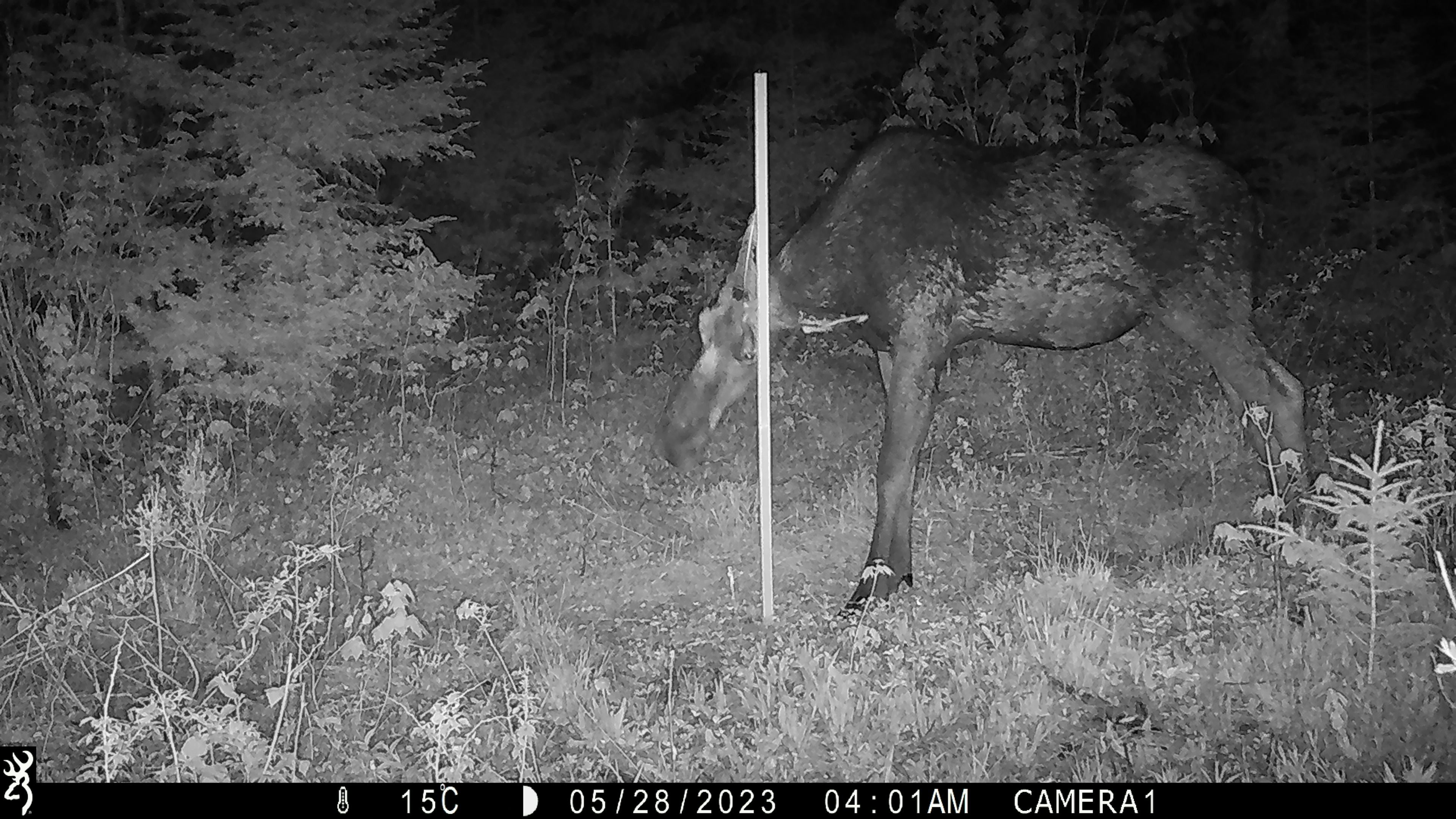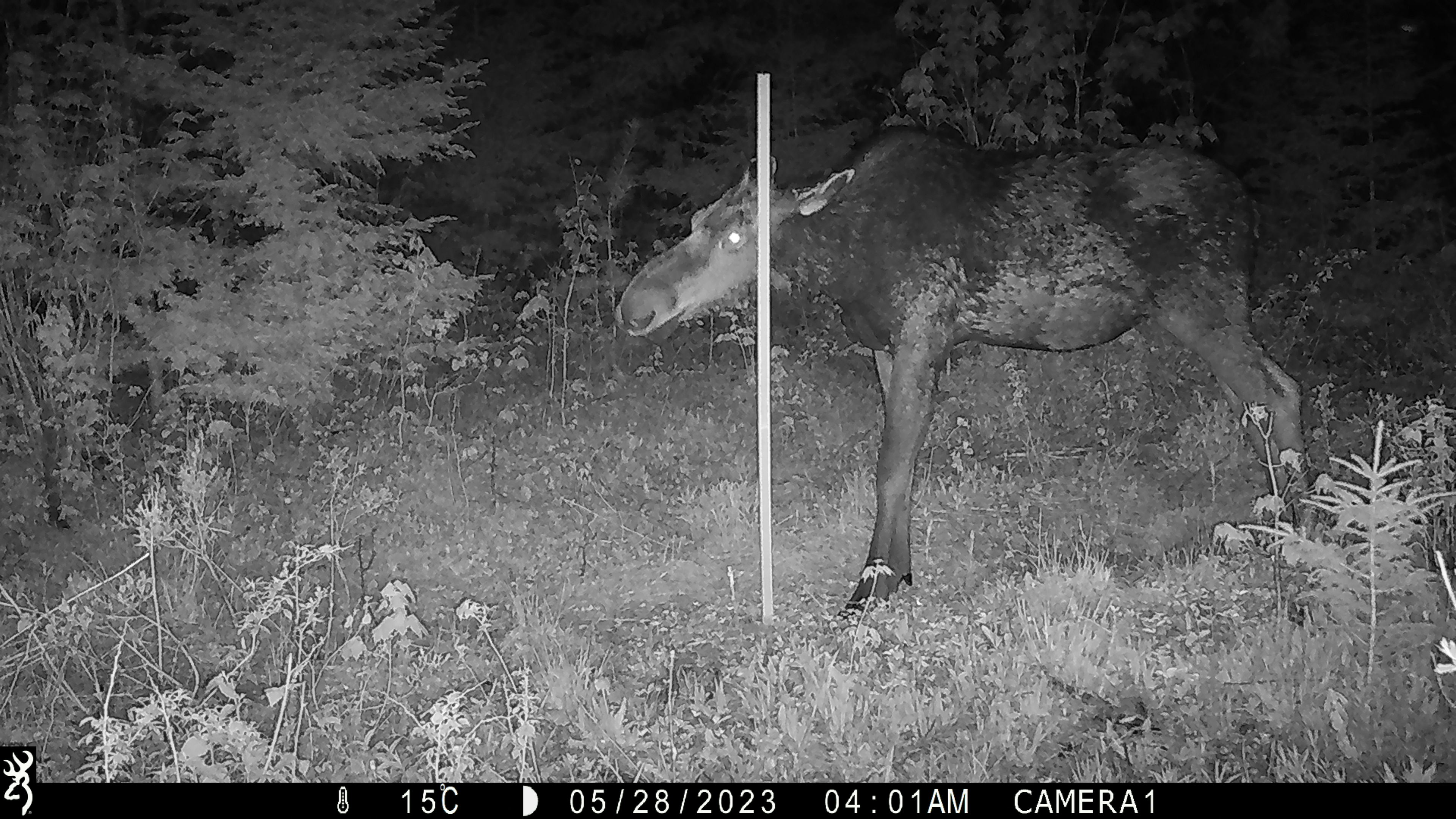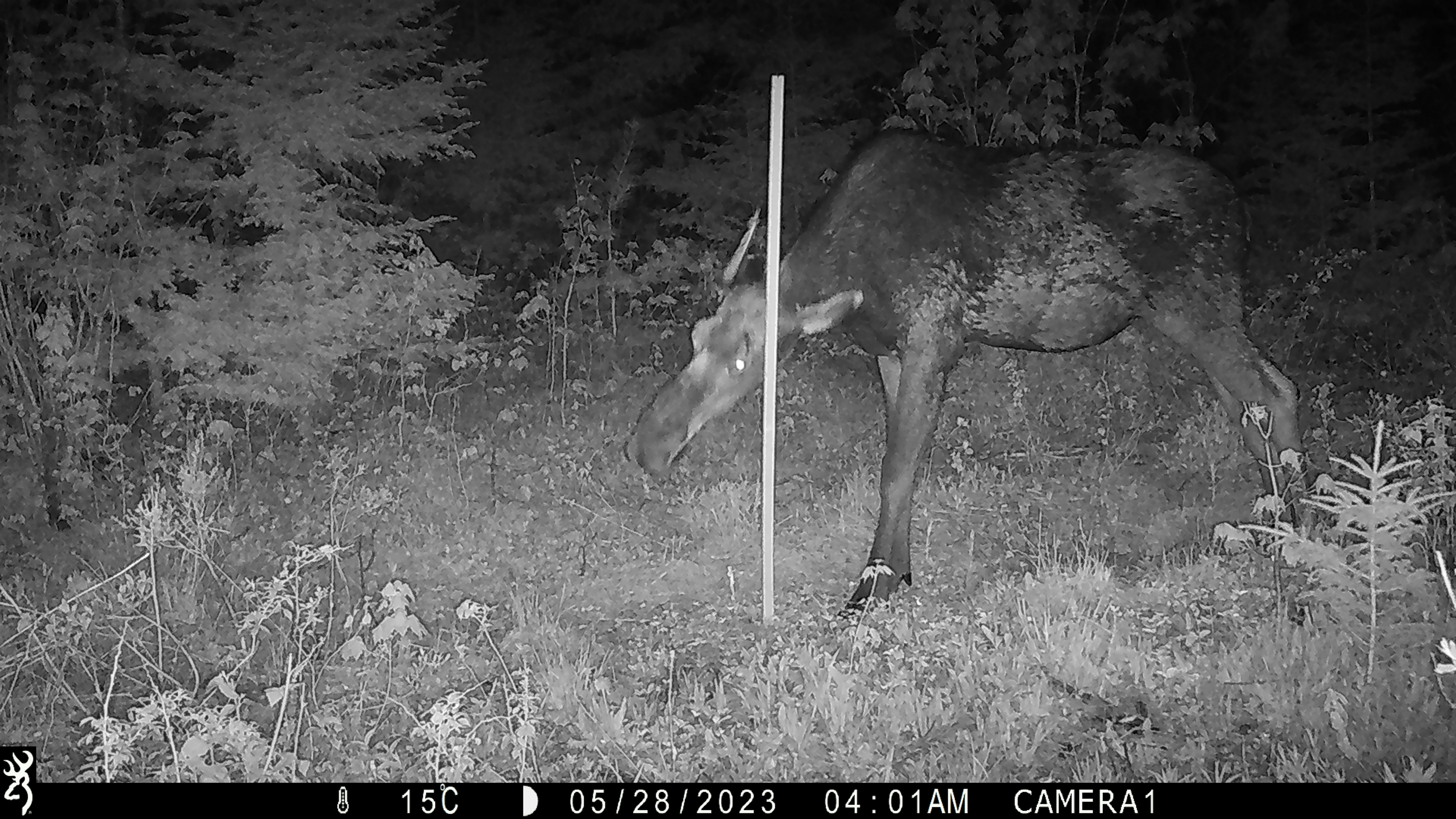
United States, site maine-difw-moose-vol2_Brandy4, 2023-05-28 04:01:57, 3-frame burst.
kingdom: Animalia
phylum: Chordata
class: Mammalia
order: Artiodactyla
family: Cervidae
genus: Alces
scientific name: Alces alces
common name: moose